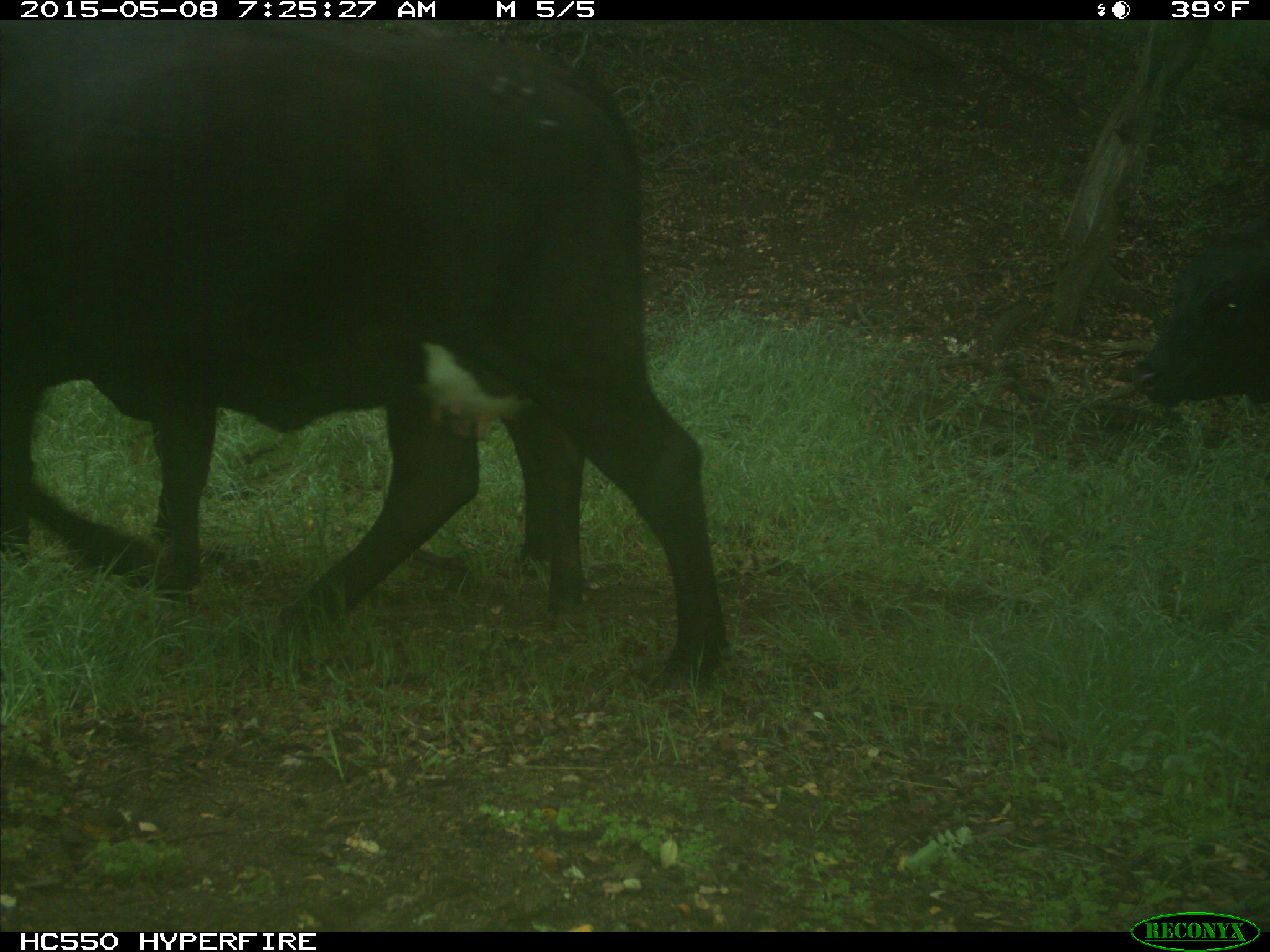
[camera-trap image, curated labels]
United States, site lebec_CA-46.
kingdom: Animalia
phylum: Chordata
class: Mammalia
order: Artiodactyla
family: Bovidae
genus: Bos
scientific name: Bos taurus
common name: domestic cow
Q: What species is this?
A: Bos taurus (domestic cow).